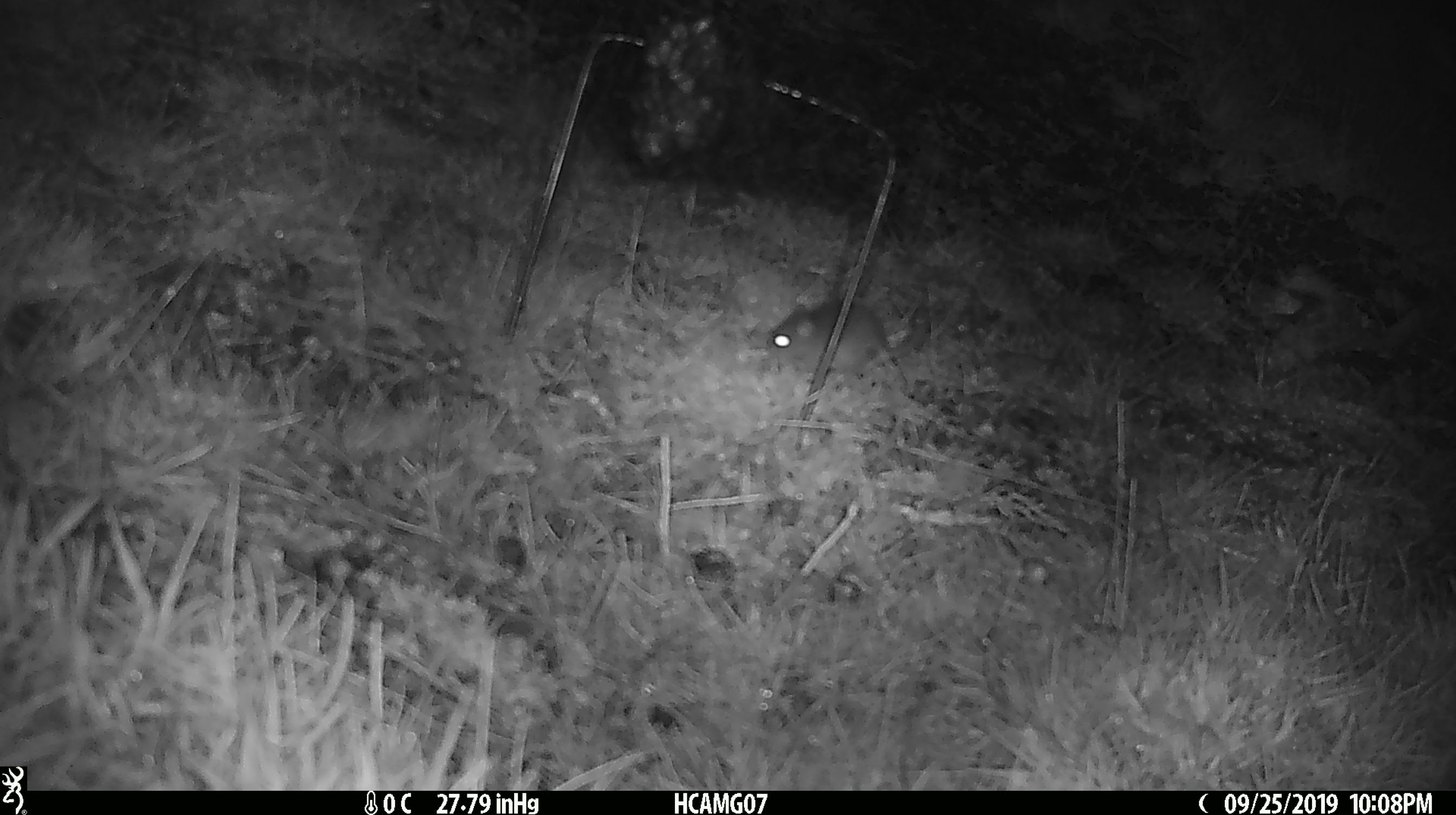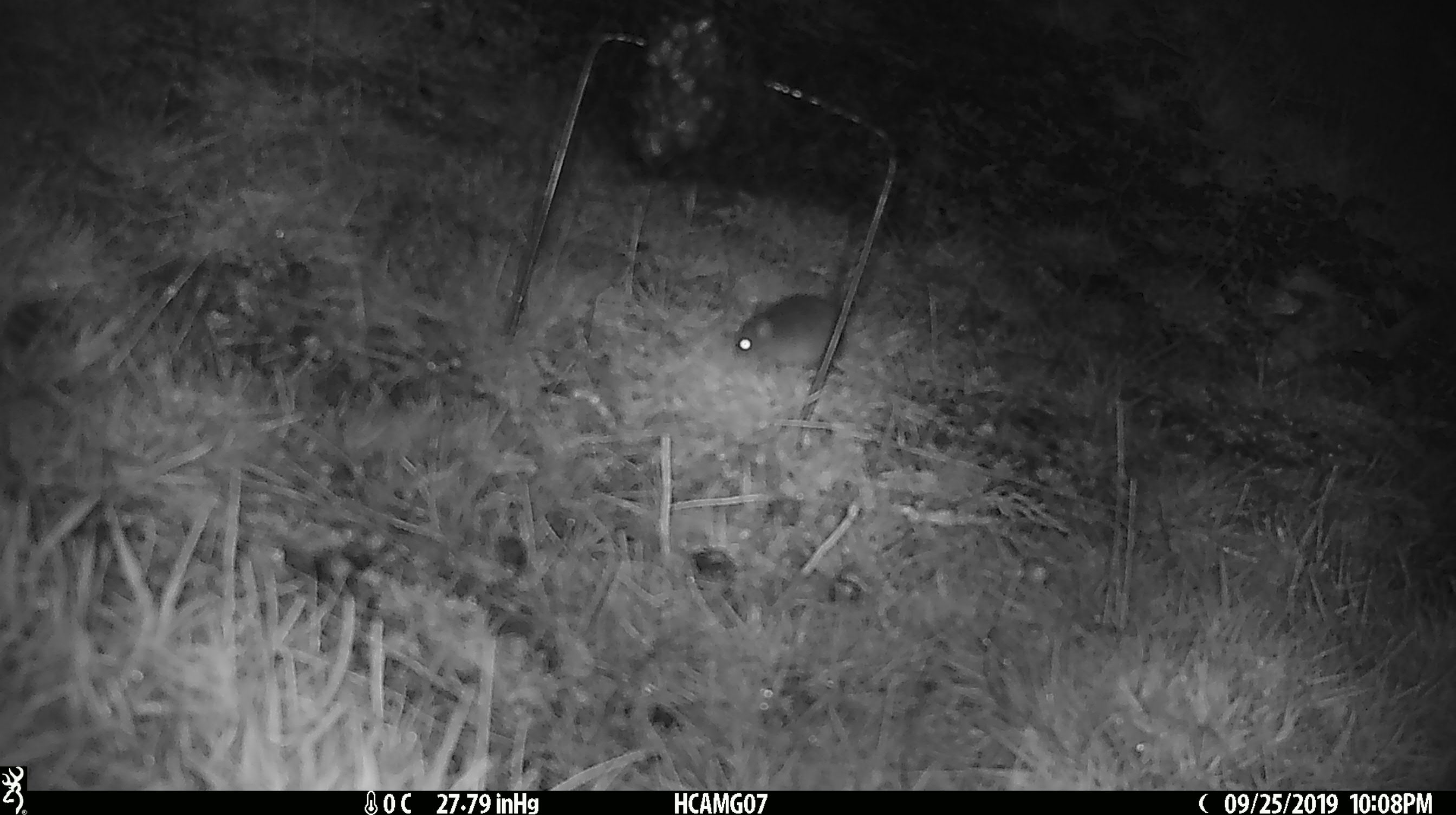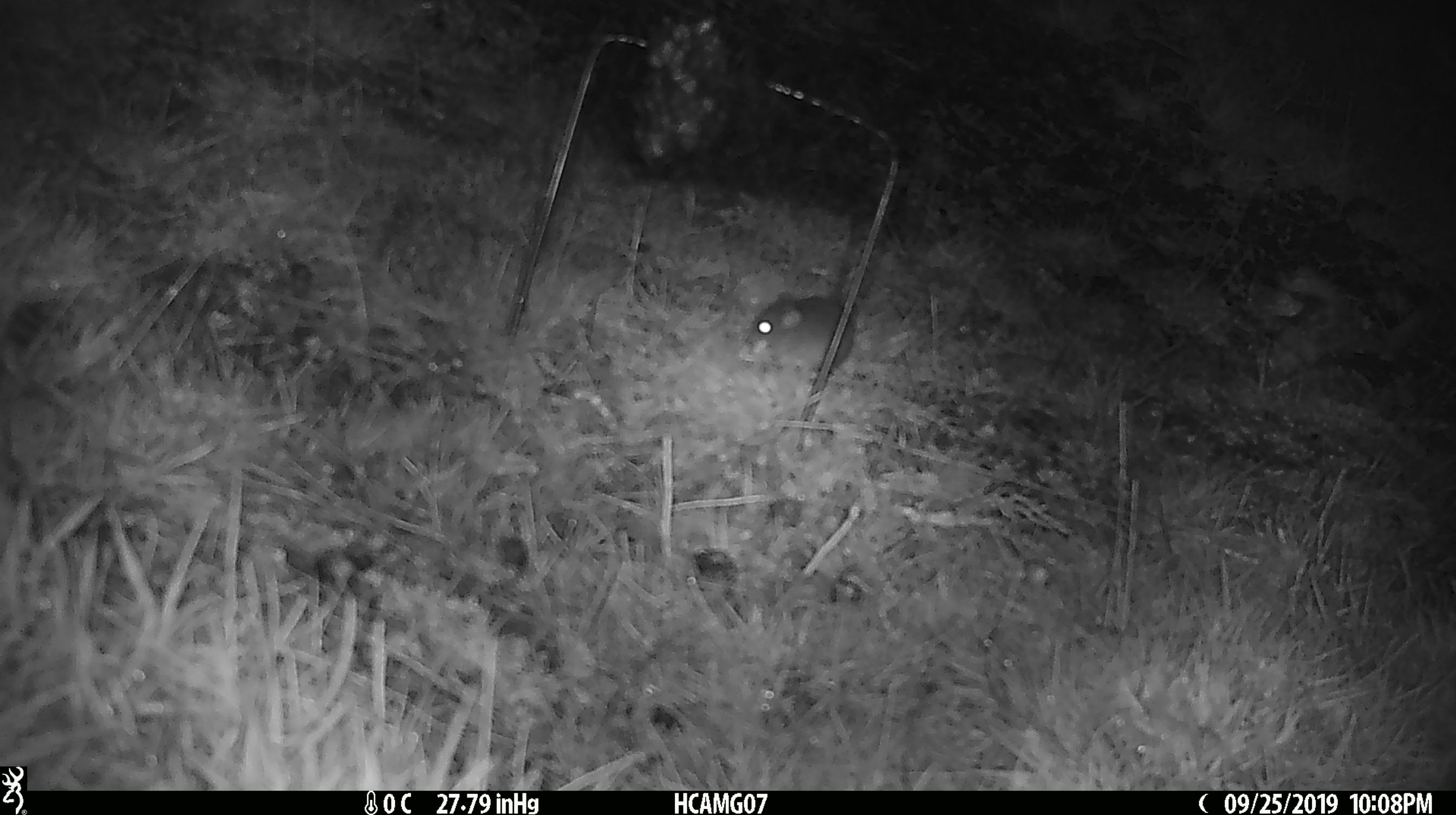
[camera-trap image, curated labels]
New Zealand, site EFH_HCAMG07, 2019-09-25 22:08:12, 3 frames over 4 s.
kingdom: Animalia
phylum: Chordata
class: Mammalia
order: Rodentia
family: Muridae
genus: Mus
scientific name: Mus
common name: mouse